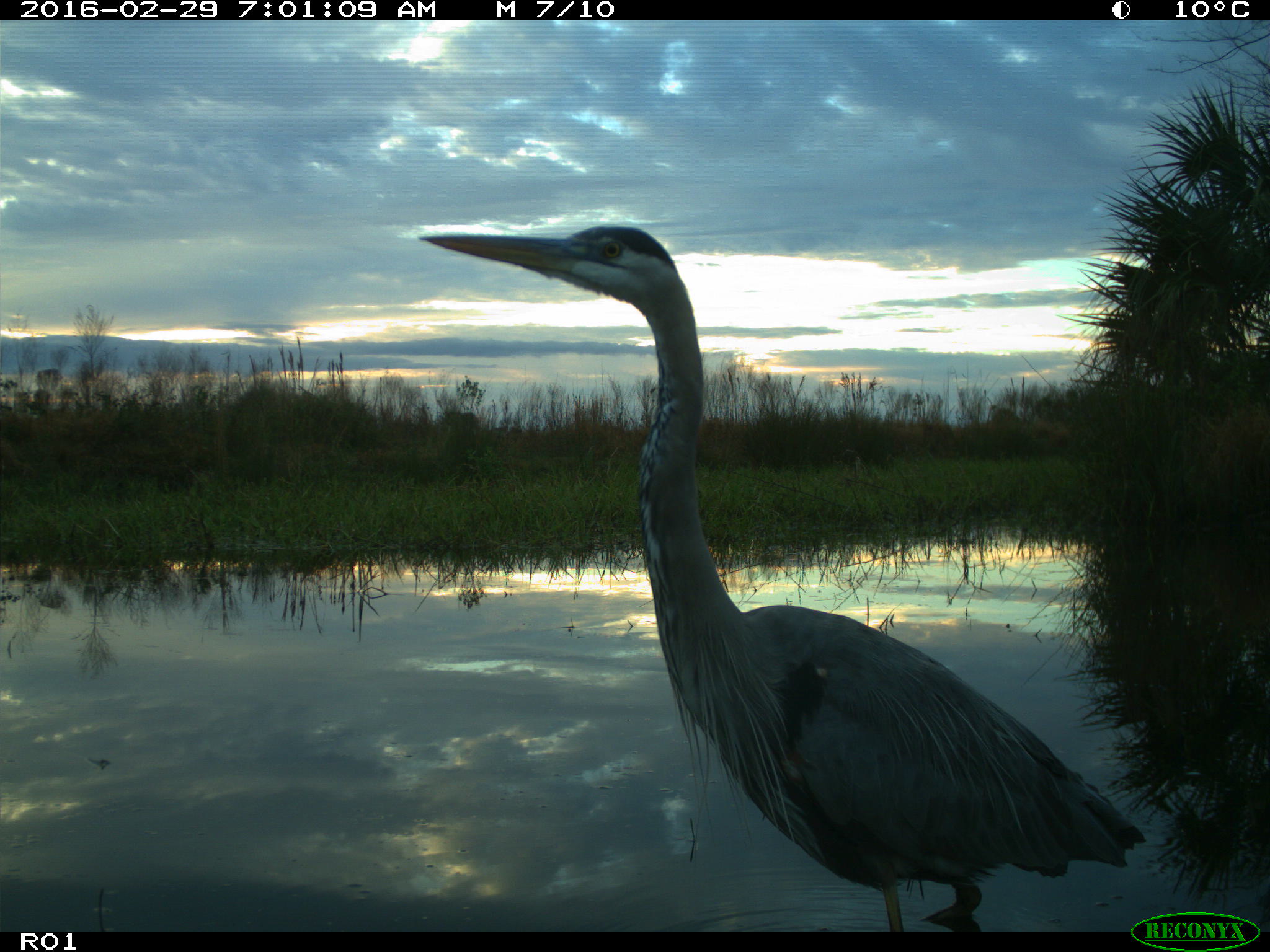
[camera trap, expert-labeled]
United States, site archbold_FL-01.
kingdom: Animalia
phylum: Chordata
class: Aves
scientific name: Aves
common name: birds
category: unidentified bird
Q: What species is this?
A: Unidentified bird (birds) (Aves).